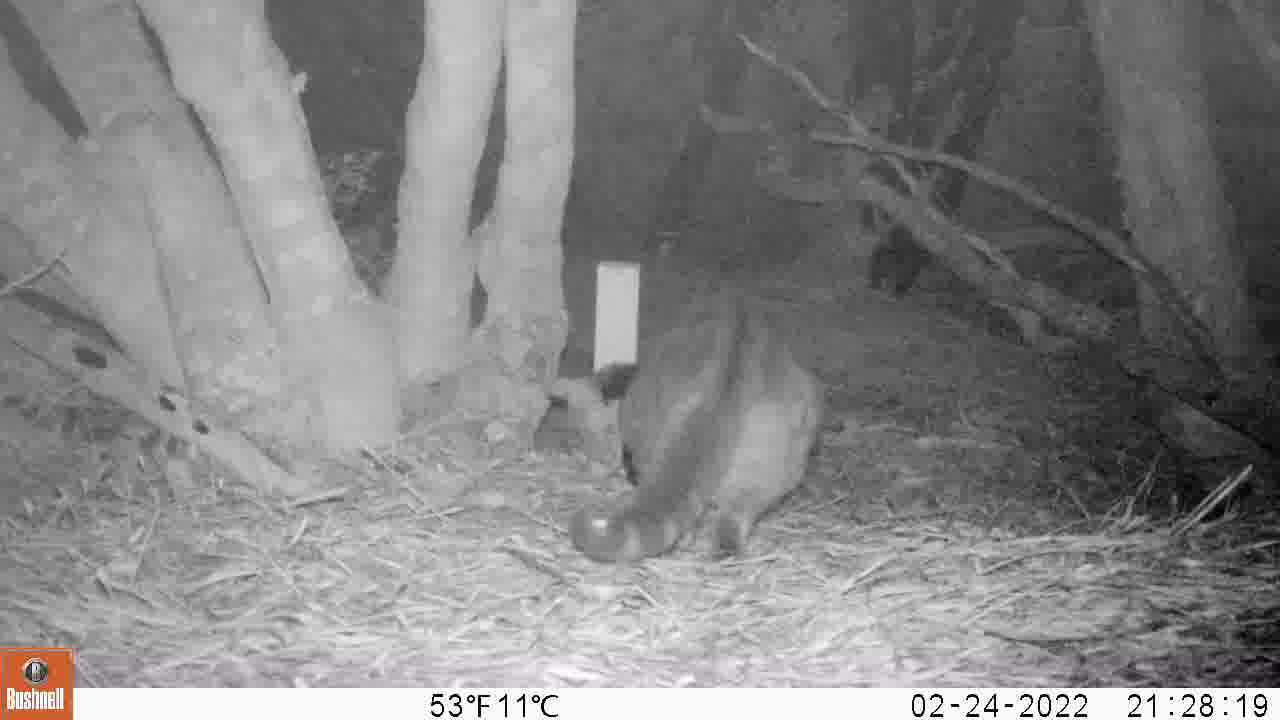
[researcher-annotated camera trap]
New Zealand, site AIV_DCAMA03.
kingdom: Animalia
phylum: Chordata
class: Mammalia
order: Carnivora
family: Felidae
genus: Felis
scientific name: Felis catus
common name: domestic cat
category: cat